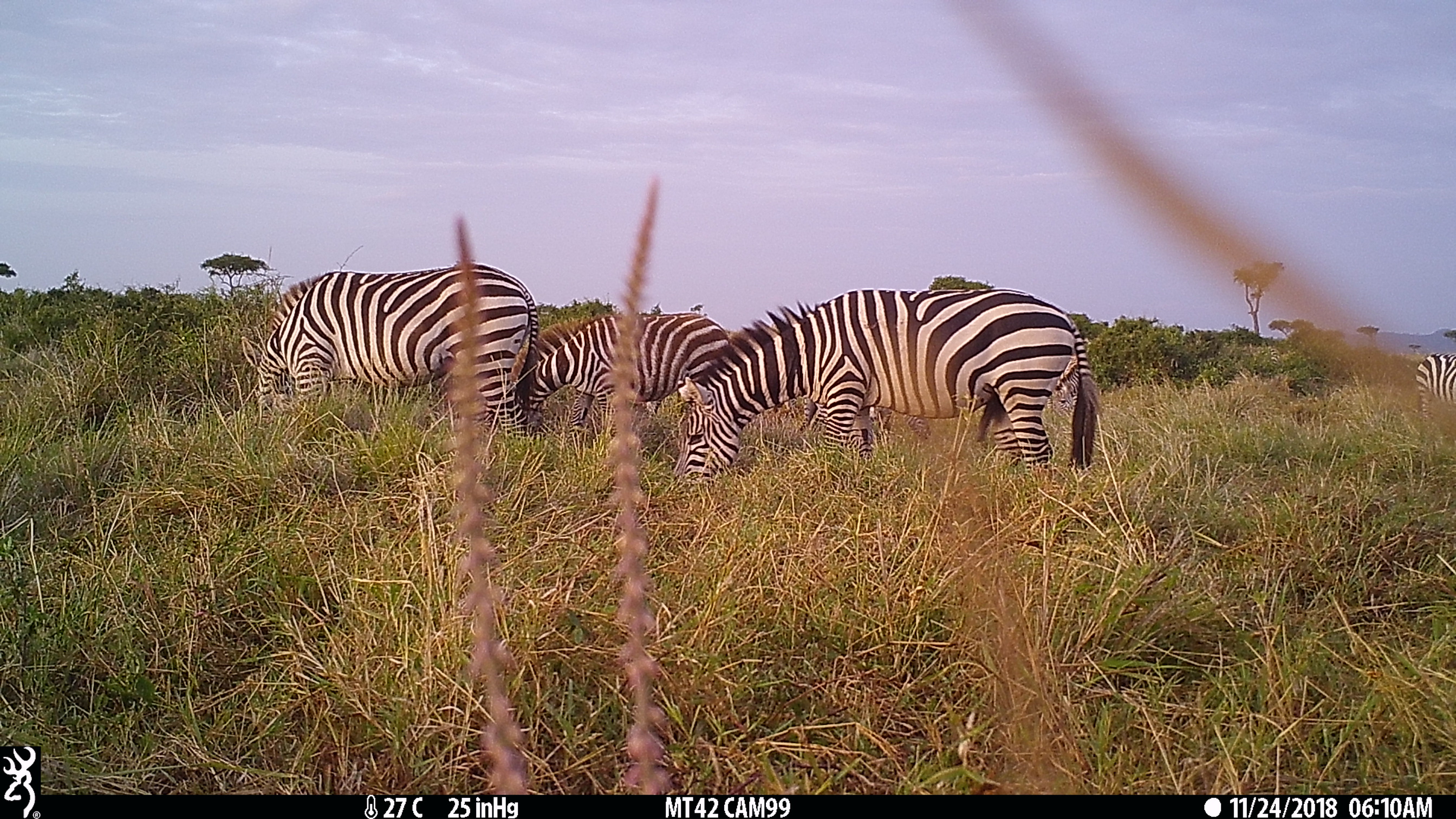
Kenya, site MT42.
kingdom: Animalia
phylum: Chordata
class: Mammalia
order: Perissodactyla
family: Equidae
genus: Equus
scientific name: Equus quagga burchellii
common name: burchell's zebra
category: zebra